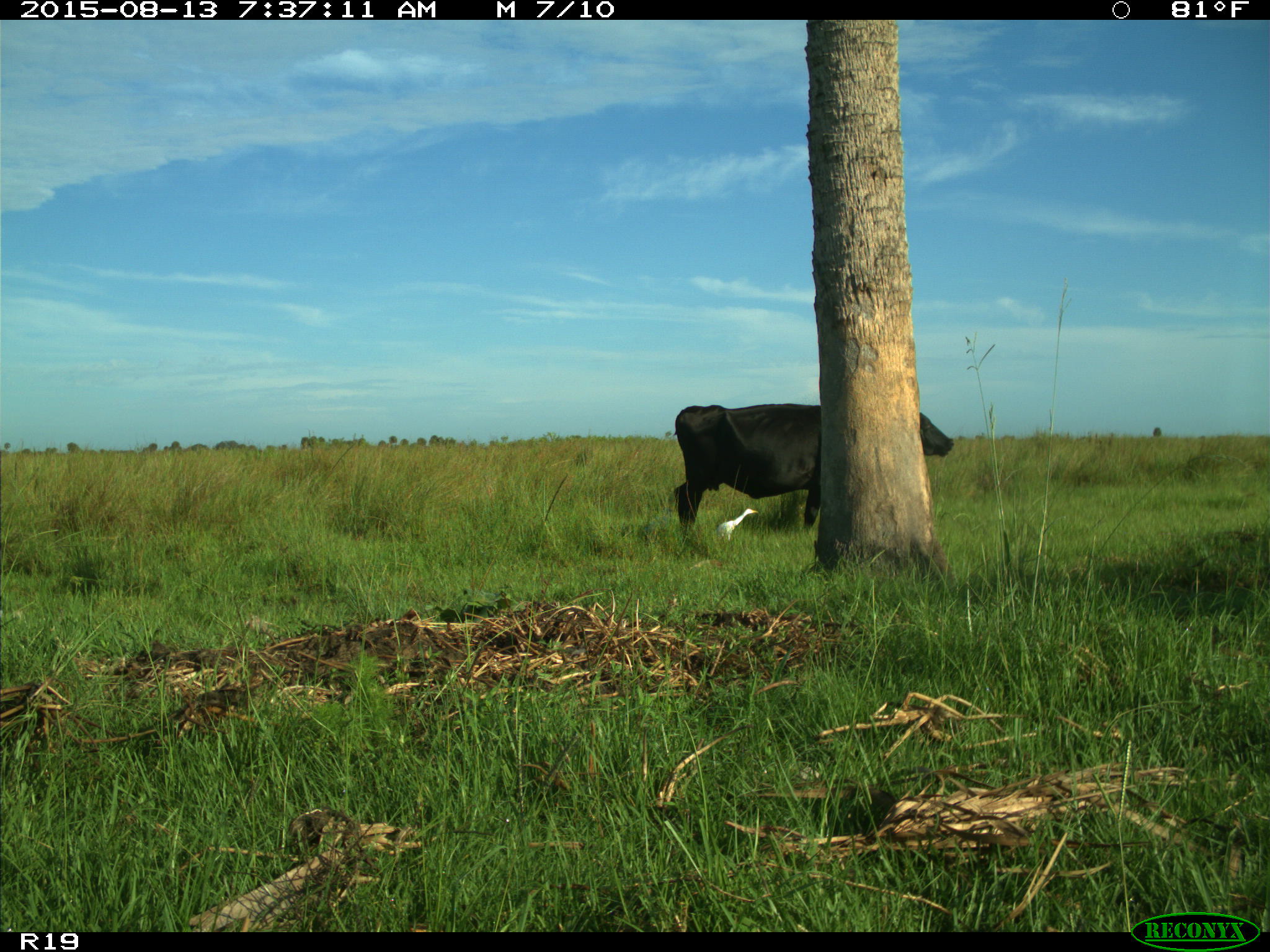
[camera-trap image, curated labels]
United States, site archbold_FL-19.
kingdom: Animalia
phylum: Chordata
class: Mammalia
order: Artiodactyla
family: Bovidae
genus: Bos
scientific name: Bos taurus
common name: domestic cow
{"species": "Bos taurus (domestic cow)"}